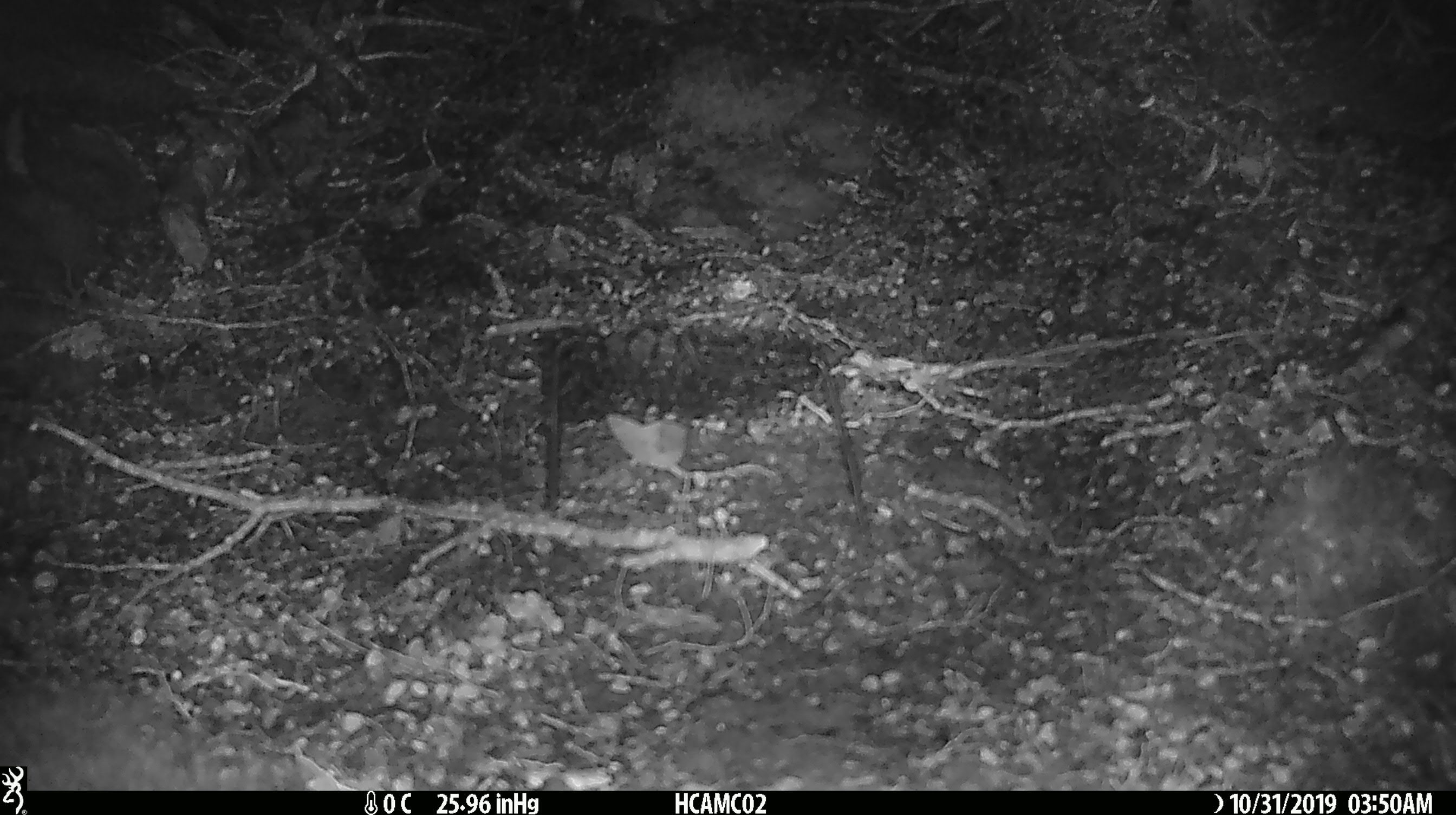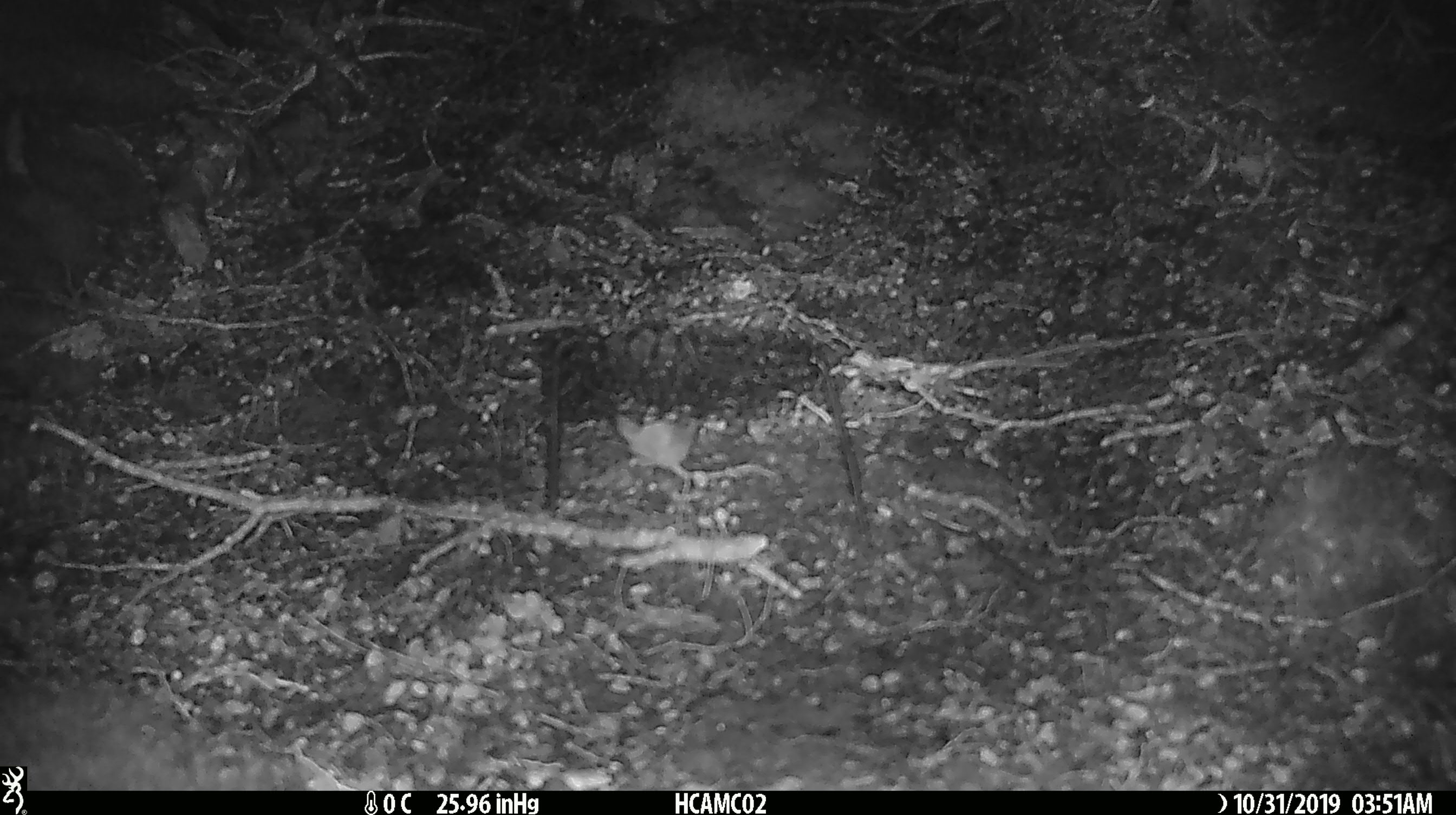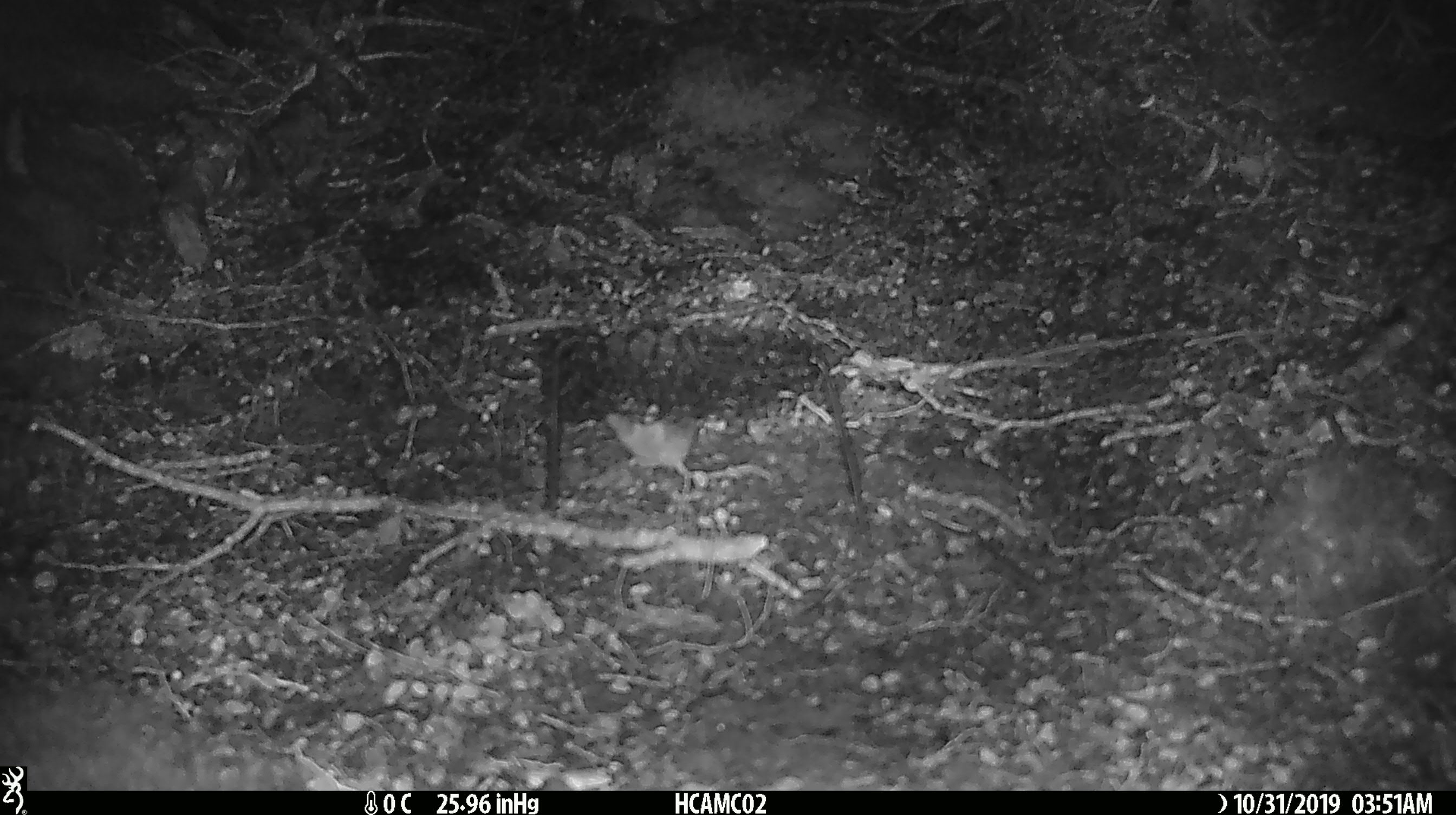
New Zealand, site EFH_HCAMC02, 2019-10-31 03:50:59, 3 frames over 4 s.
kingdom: Animalia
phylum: Chordata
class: Mammalia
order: Rodentia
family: Muridae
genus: Mus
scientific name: Mus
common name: mouse